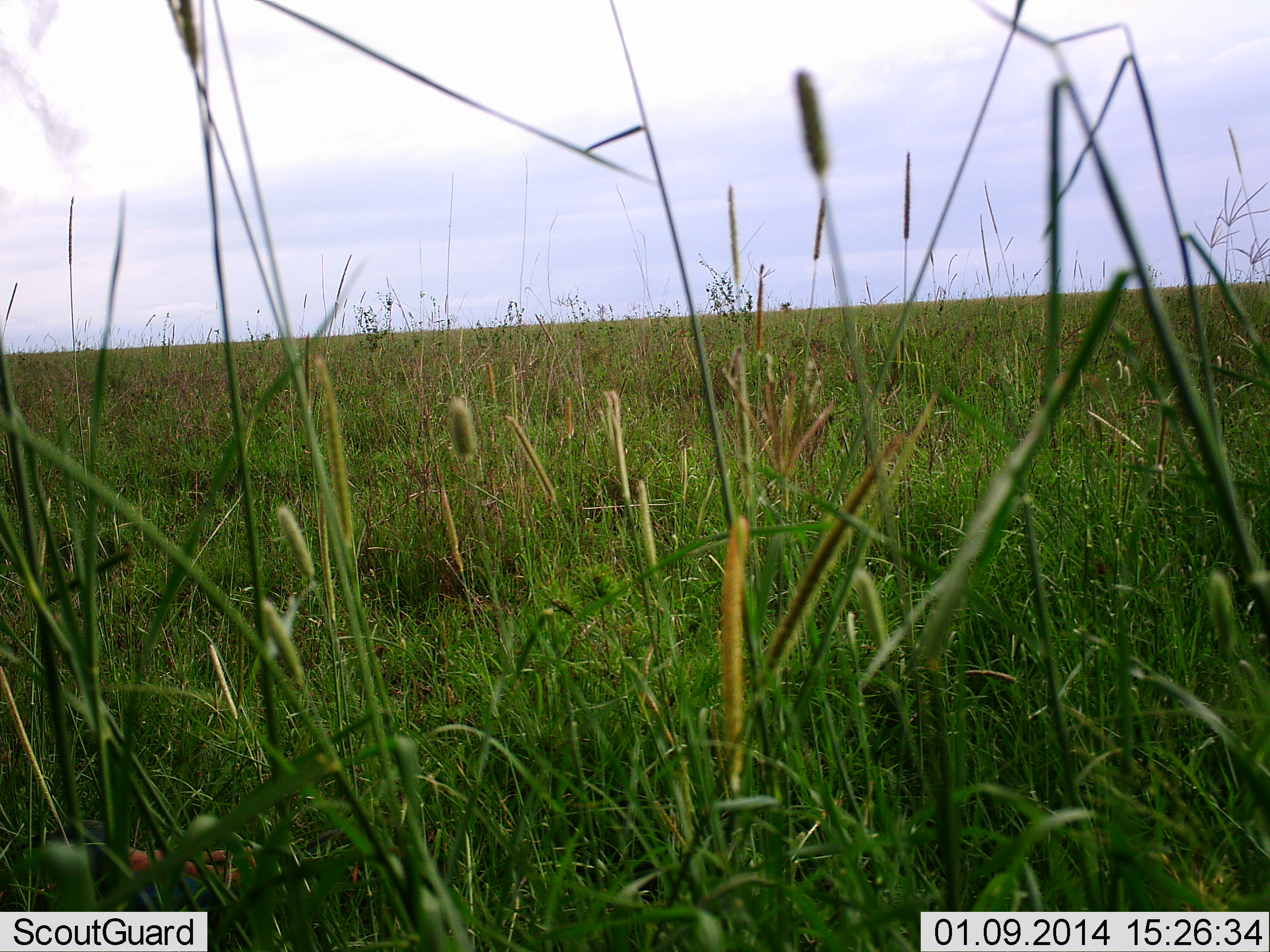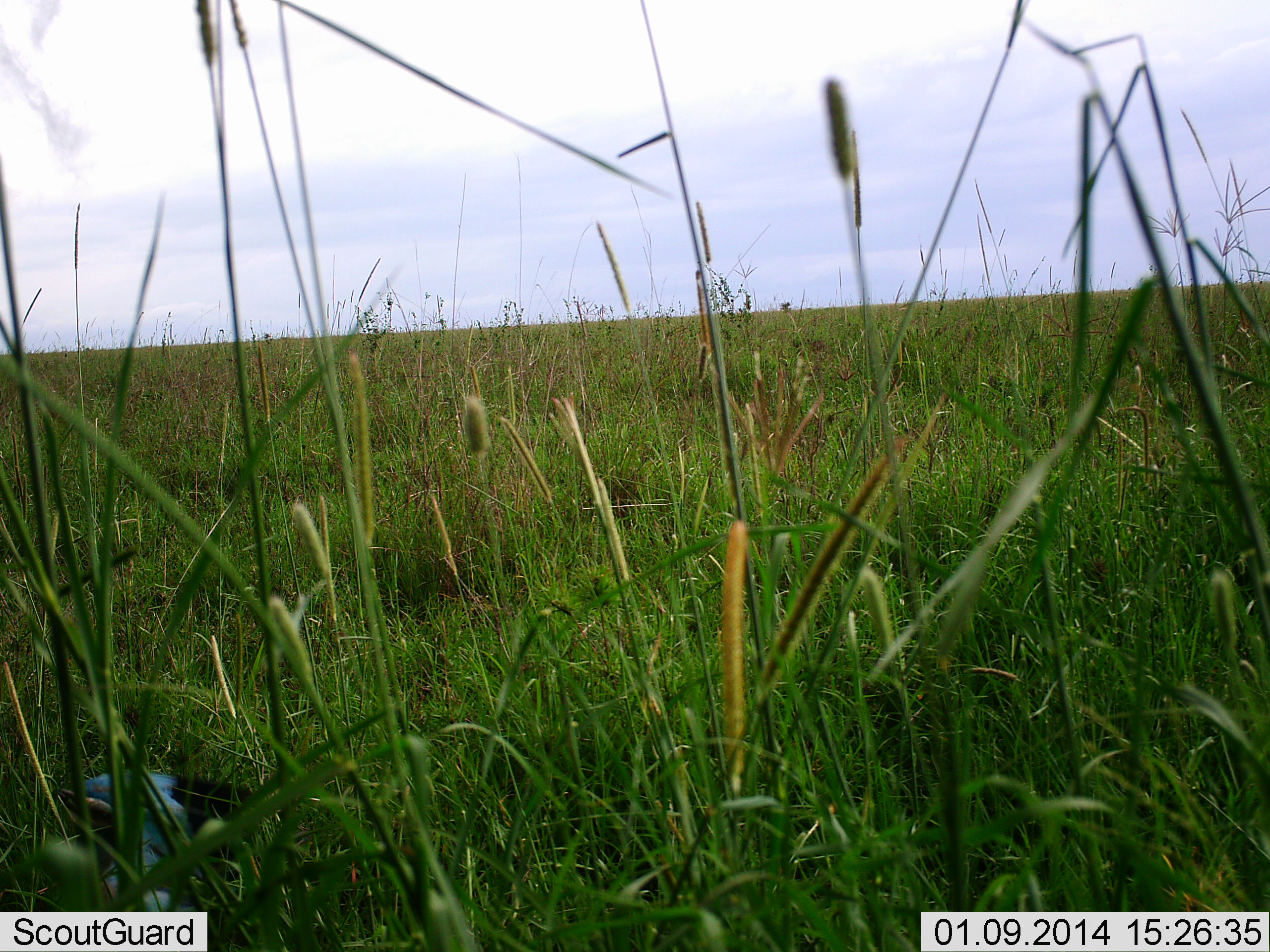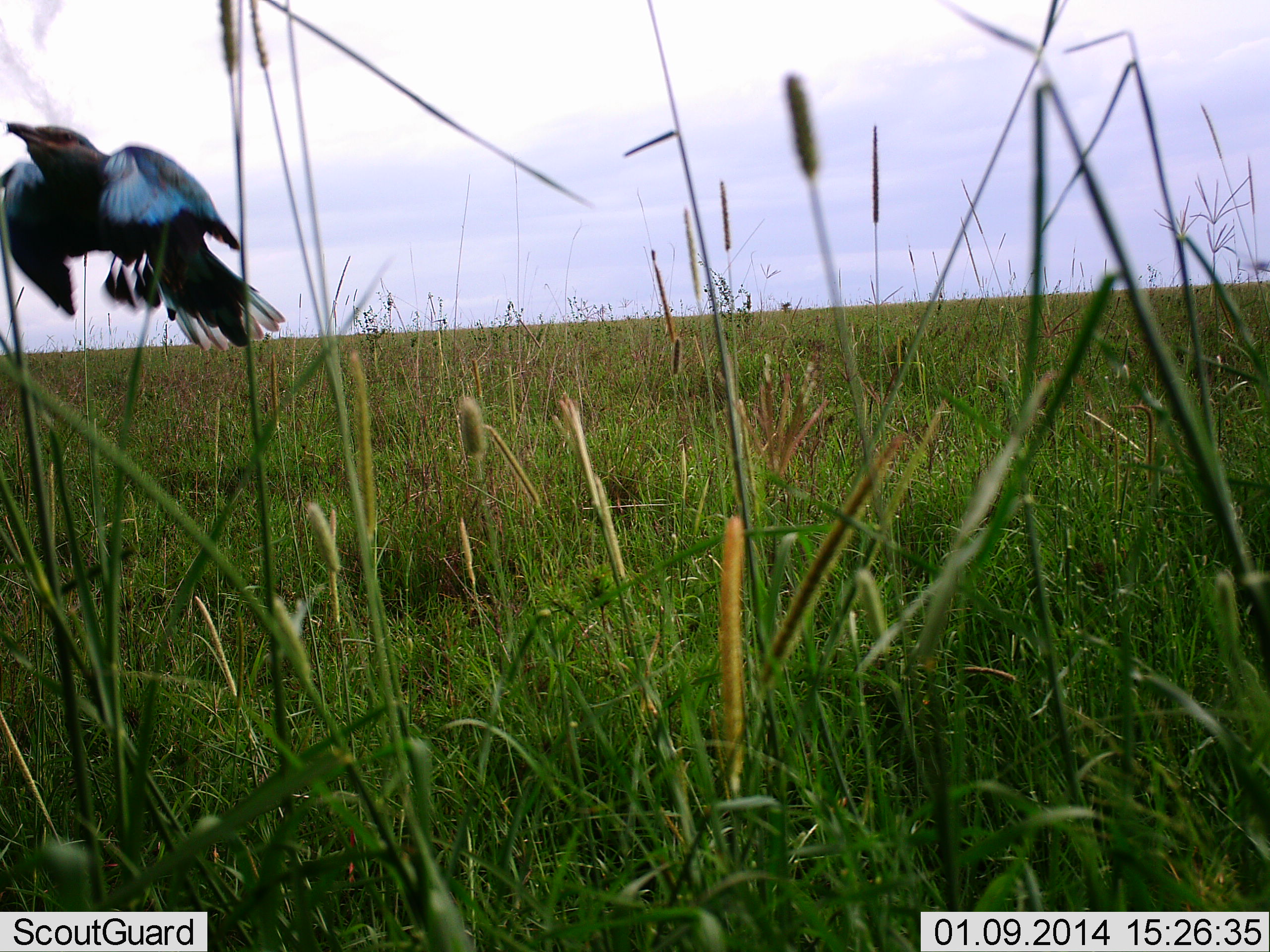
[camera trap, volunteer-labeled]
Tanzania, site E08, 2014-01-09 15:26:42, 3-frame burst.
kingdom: Animalia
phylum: Chordata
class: Aves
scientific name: Aves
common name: bird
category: otherbird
Otherbird (bird) (Aves), count 1. Behavior (volunteer vote fractions): standing 0%, resting 0%, moving 100%, interacting 0%. Young present (vote fraction): 0%. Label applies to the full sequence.